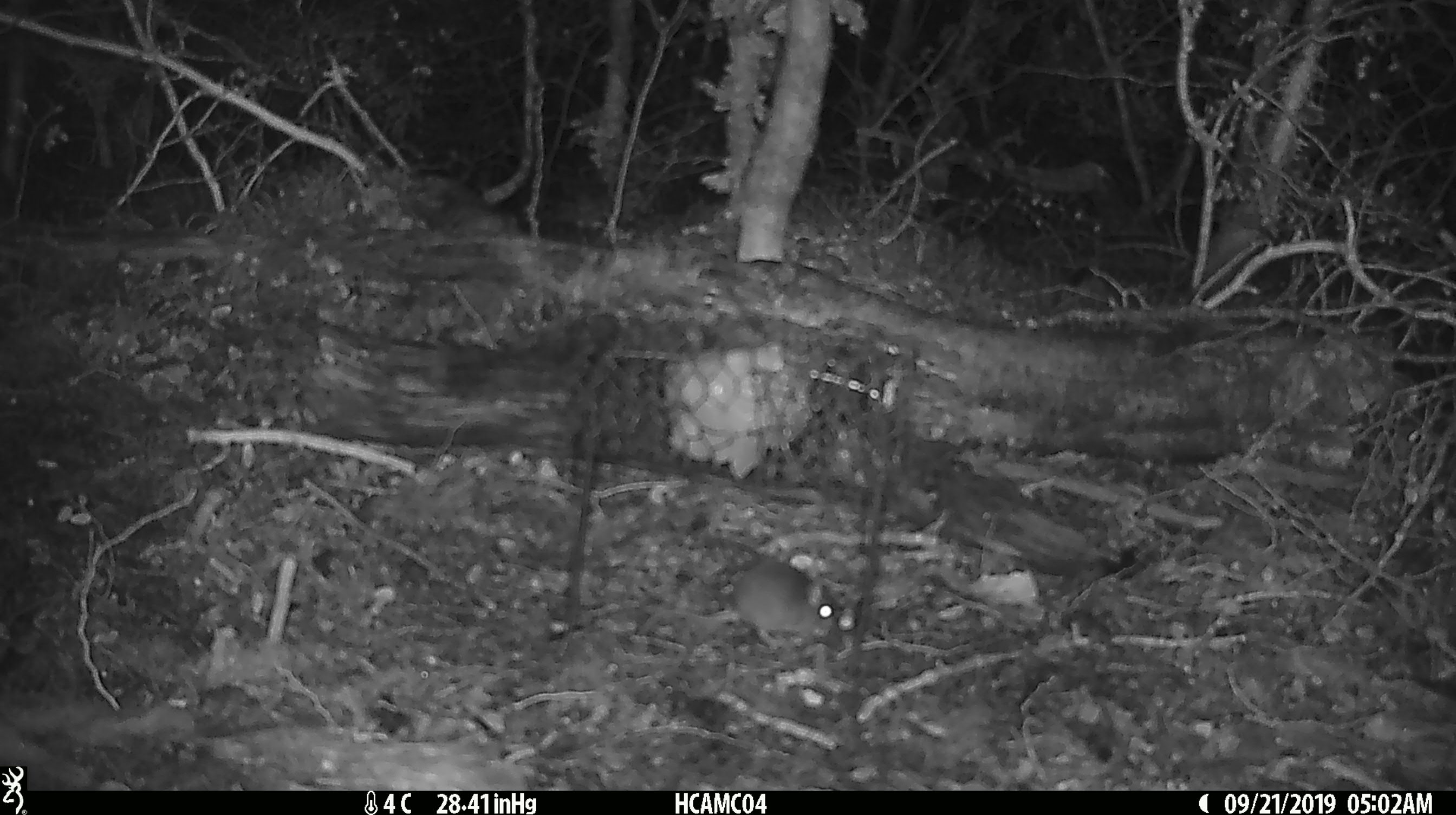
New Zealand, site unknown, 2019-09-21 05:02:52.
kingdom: Animalia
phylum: Chordata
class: Mammalia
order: Rodentia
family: Muridae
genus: Mus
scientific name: Mus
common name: mouse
Mouse (Mus).